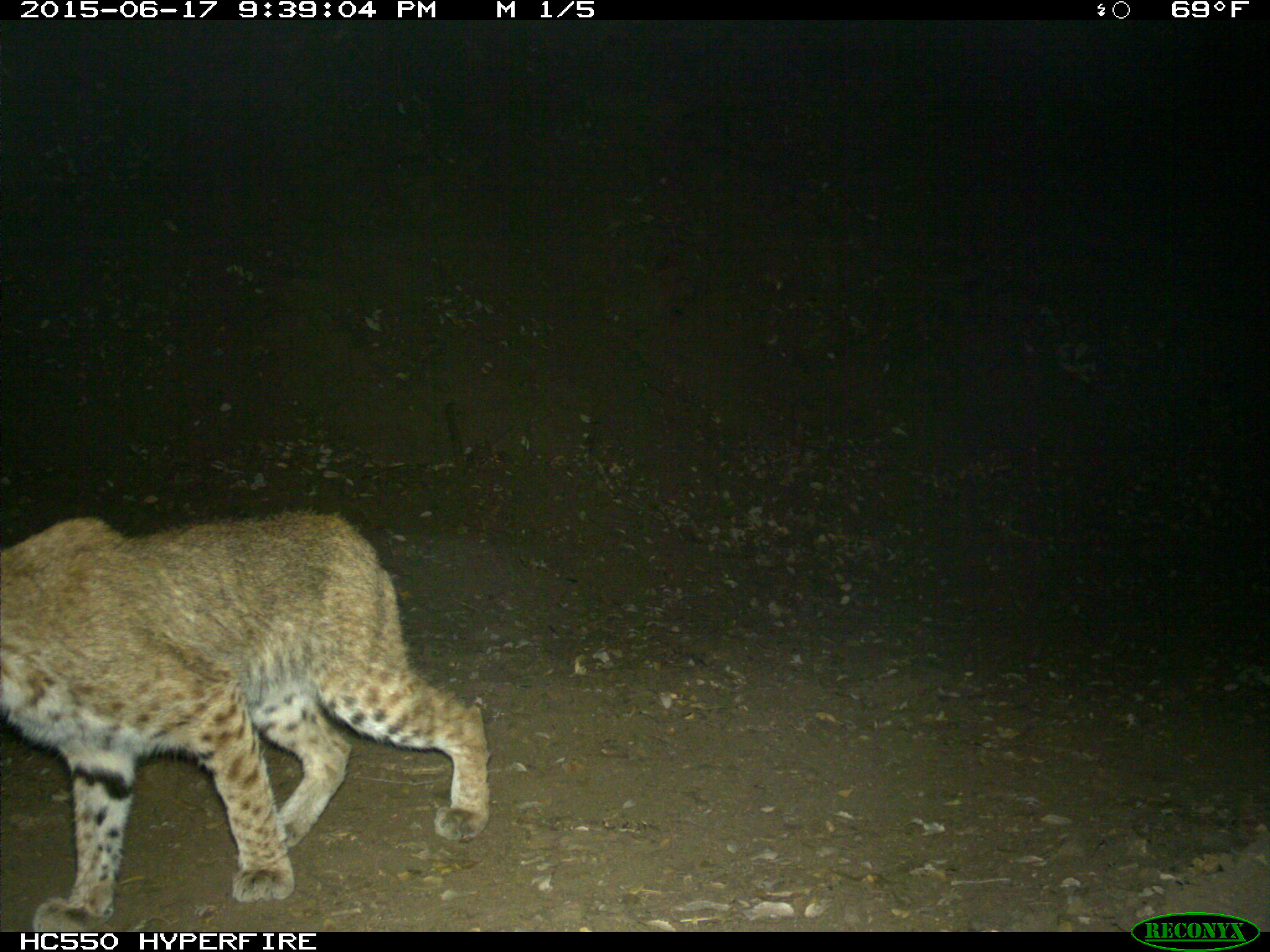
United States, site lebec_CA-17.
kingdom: Animalia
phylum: Chordata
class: Mammalia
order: Carnivora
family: Felidae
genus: Lynx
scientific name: Lynx rufus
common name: bobcat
Lynx rufus (bobcat).